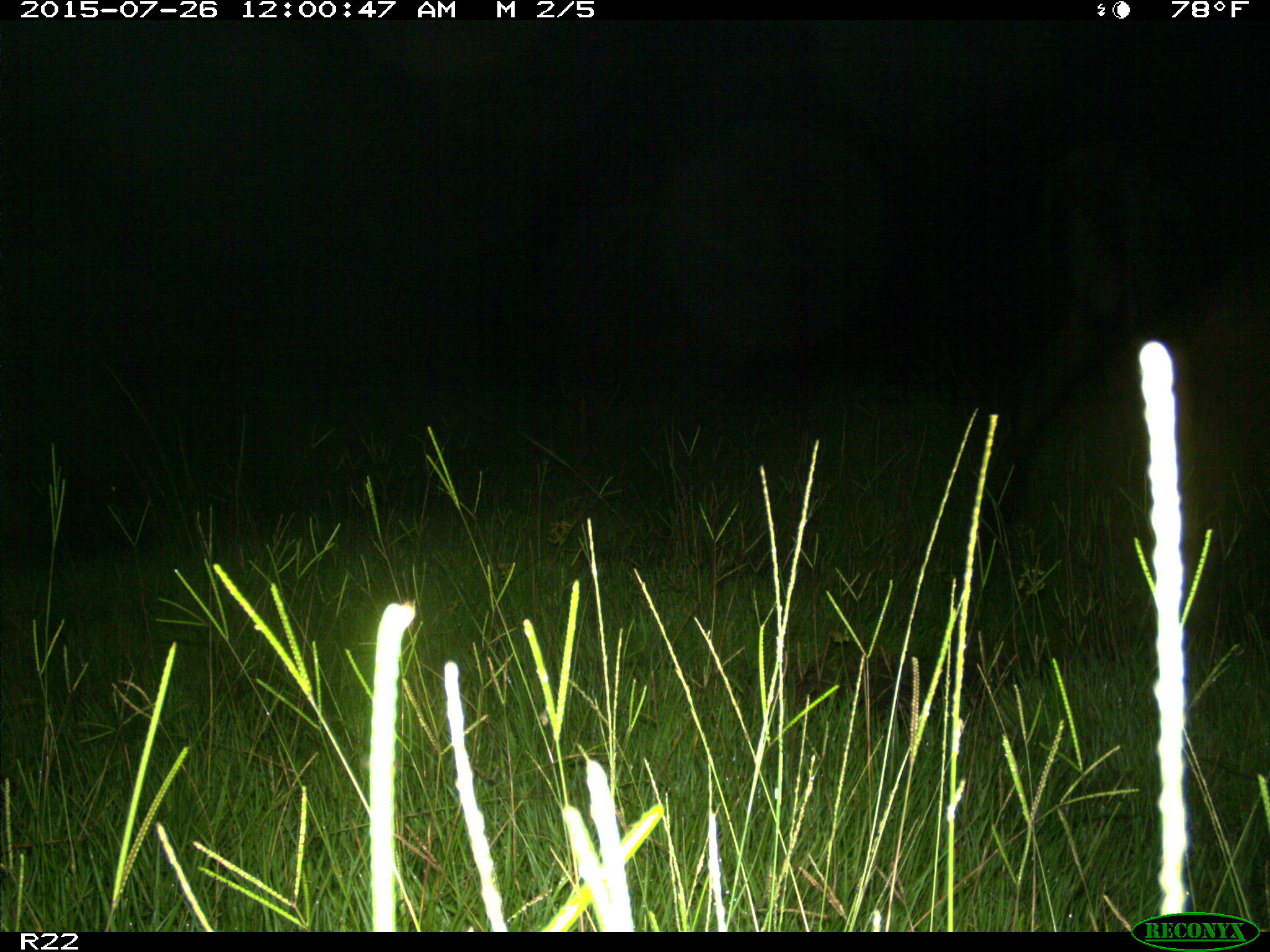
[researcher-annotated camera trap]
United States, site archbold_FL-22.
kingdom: Animalia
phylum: Chordata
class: Mammalia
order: Artiodactyla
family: Bovidae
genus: Bos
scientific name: Bos taurus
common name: domestic cow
Bos taurus (domestic cow).